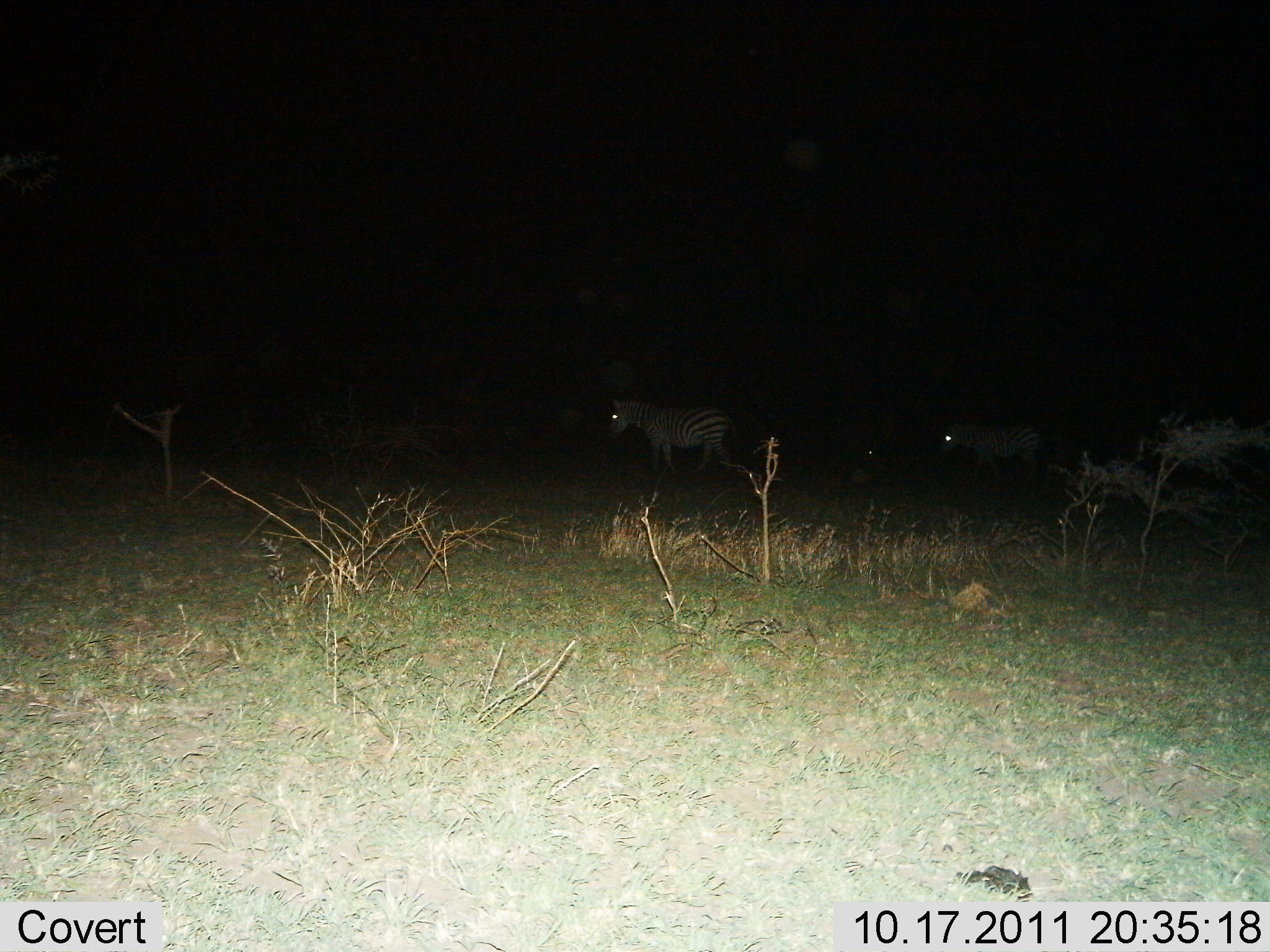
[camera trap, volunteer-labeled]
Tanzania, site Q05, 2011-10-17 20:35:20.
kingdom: Animalia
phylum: Chordata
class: Mammalia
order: Perissodactyla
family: Equidae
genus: Equus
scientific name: Equus quagga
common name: plains zebra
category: zebra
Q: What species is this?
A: Zebra (plains zebra) (Equus quagga).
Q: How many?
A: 2.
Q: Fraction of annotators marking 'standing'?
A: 50%.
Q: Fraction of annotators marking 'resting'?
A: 0%.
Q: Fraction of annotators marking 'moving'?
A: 67%.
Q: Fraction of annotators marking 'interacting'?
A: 0%.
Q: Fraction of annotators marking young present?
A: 0%.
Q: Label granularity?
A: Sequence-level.